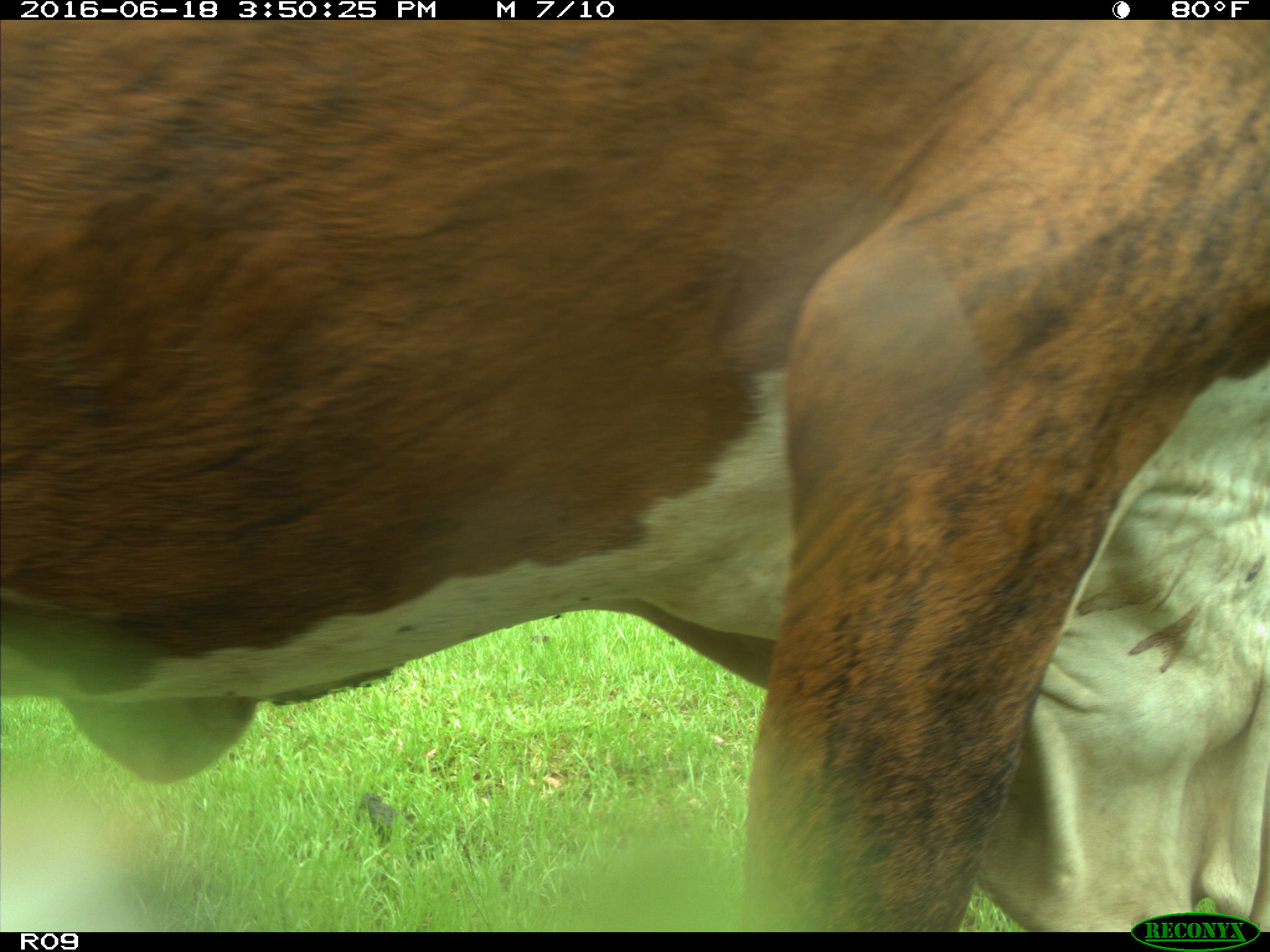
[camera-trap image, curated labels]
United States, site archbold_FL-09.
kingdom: Animalia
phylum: Chordata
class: Mammalia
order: Artiodactyla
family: Bovidae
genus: Bos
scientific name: Bos taurus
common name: domestic cow